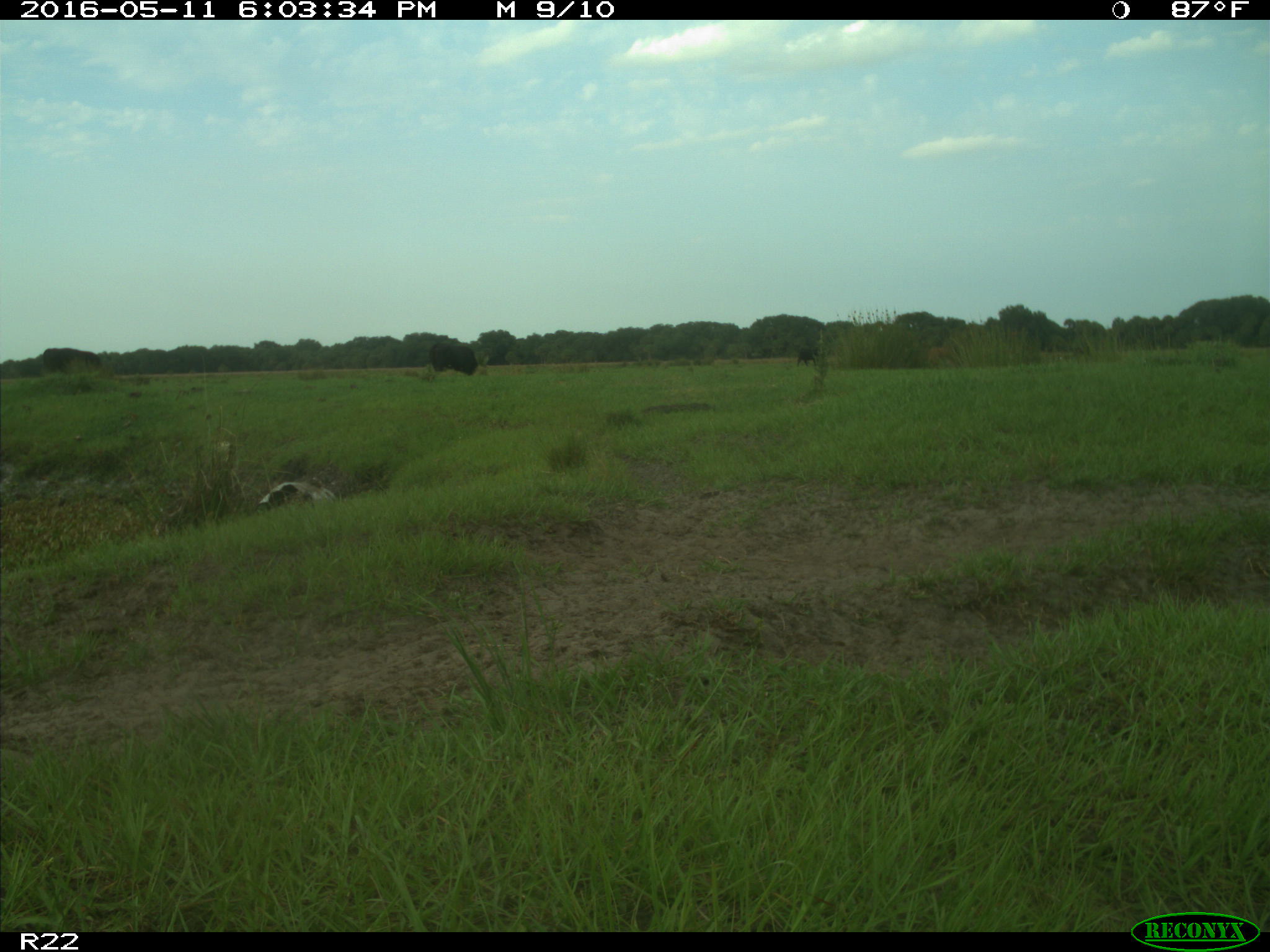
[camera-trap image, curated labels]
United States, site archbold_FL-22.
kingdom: Animalia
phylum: Chordata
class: Mammalia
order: Artiodactyla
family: Bovidae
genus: Bos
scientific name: Bos taurus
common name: domestic cow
Bos taurus (domestic cow).